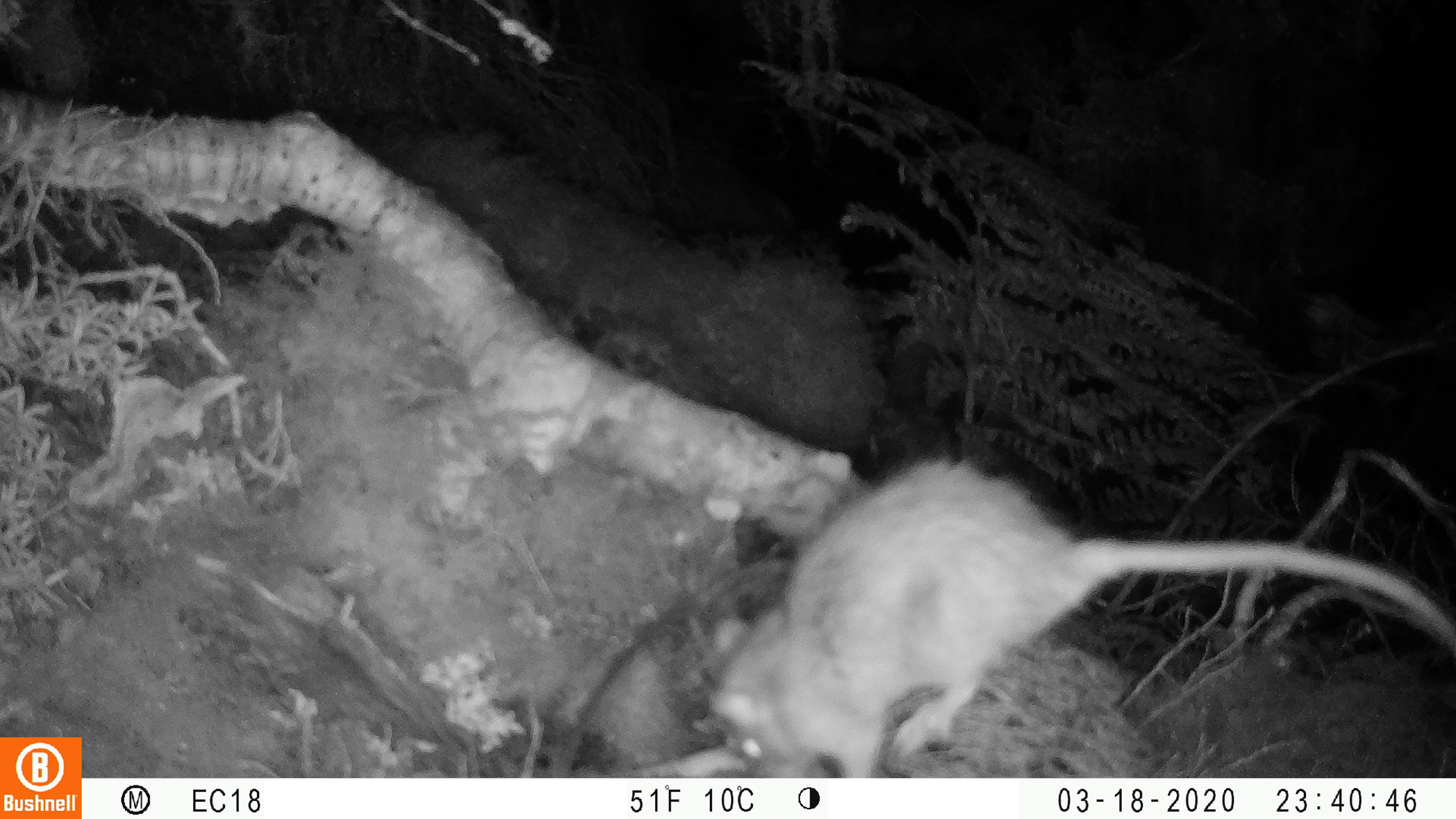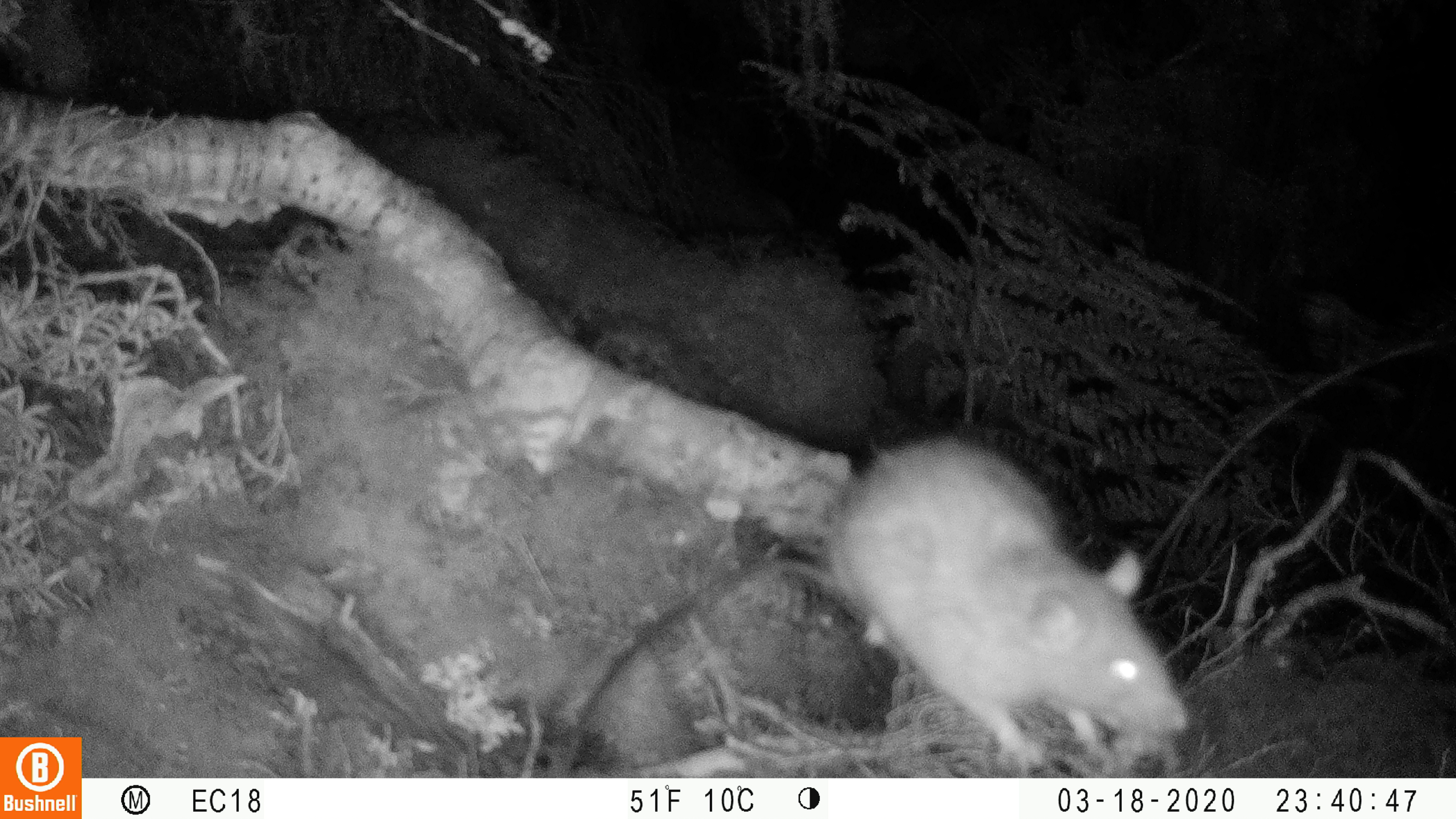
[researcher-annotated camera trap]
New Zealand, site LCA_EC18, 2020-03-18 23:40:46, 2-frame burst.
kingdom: Animalia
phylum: Chordata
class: Mammalia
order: Rodentia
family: Muridae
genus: Rattus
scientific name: Rattus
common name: rat